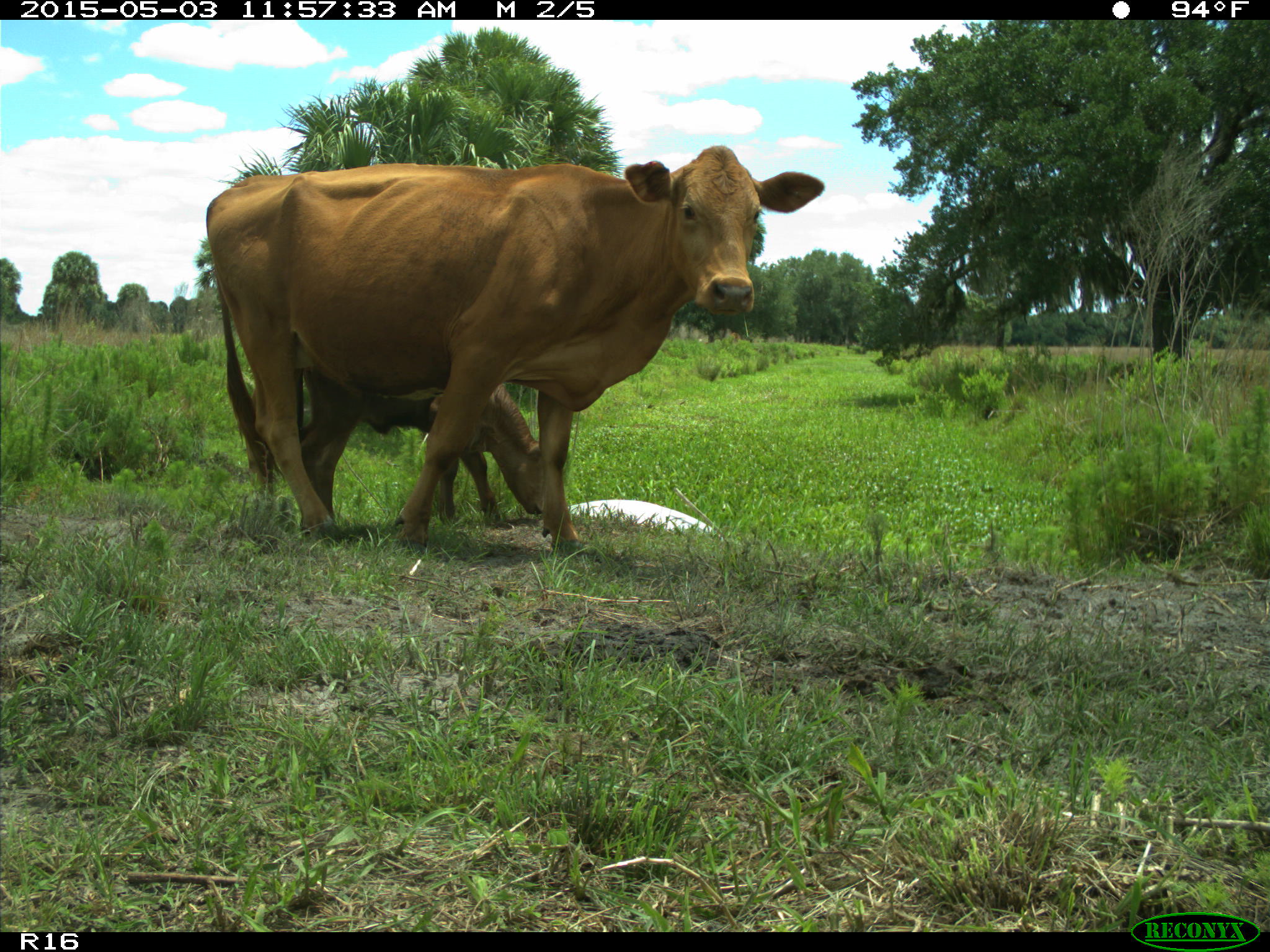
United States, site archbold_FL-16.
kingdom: Animalia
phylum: Chordata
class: Mammalia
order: Artiodactyla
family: Bovidae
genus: Bos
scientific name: Bos taurus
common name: domestic cow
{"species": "Bos taurus (domestic cow)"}